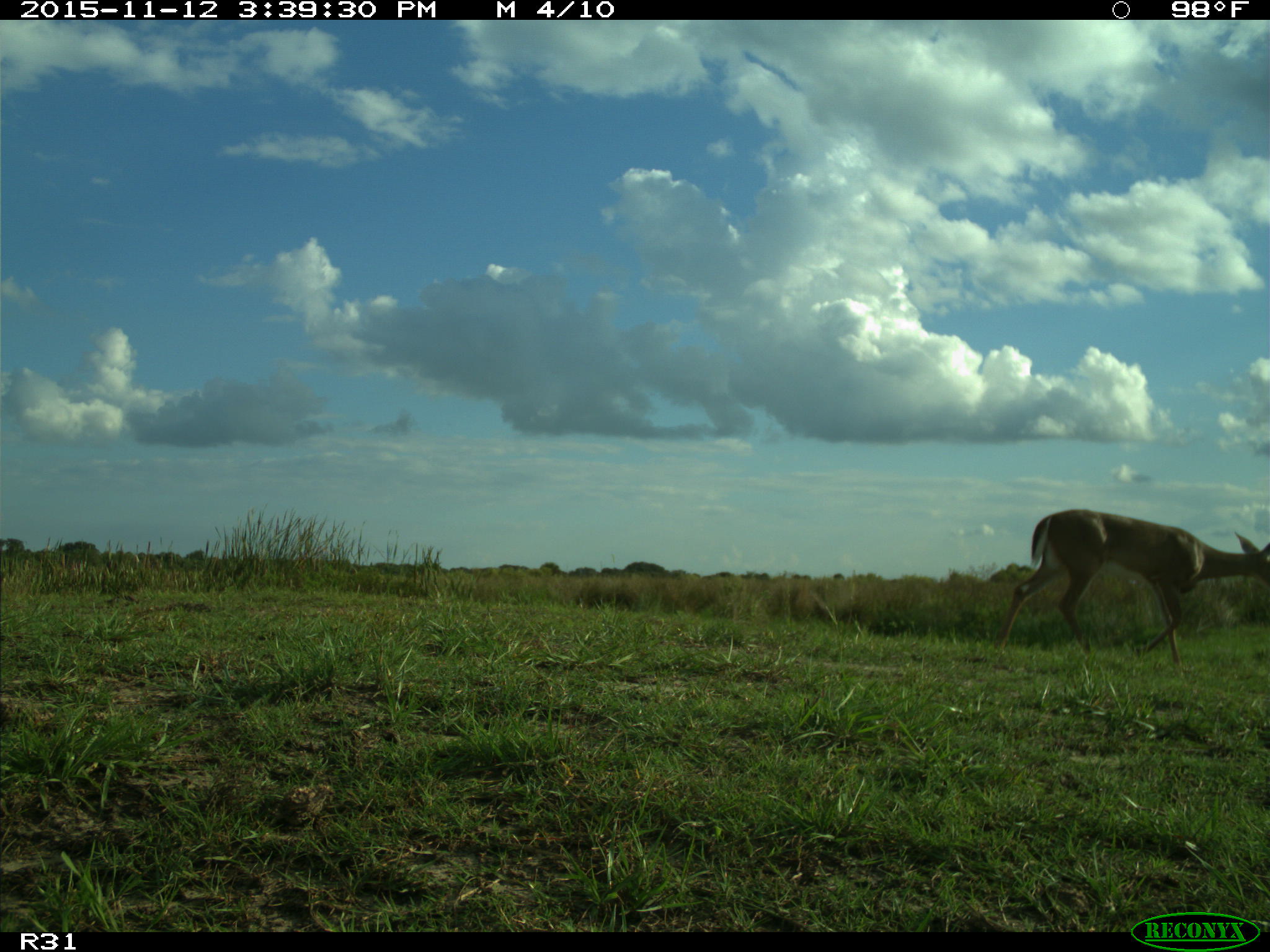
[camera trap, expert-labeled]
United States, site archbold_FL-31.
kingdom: Animalia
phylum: Chordata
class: Mammalia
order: Artiodactyla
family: Cervidae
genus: Odocoileus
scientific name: Odocoileus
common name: deer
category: unidentified deer